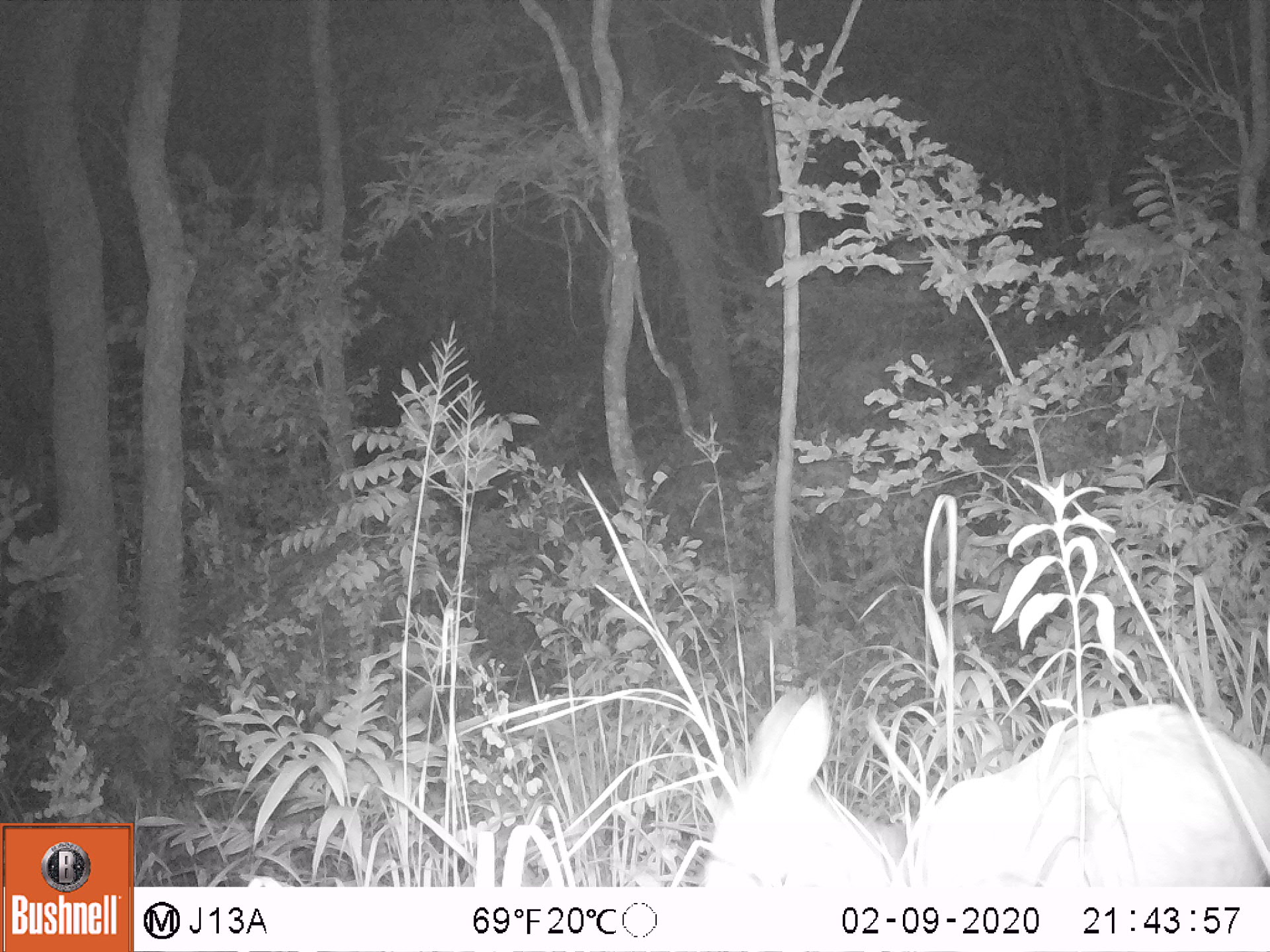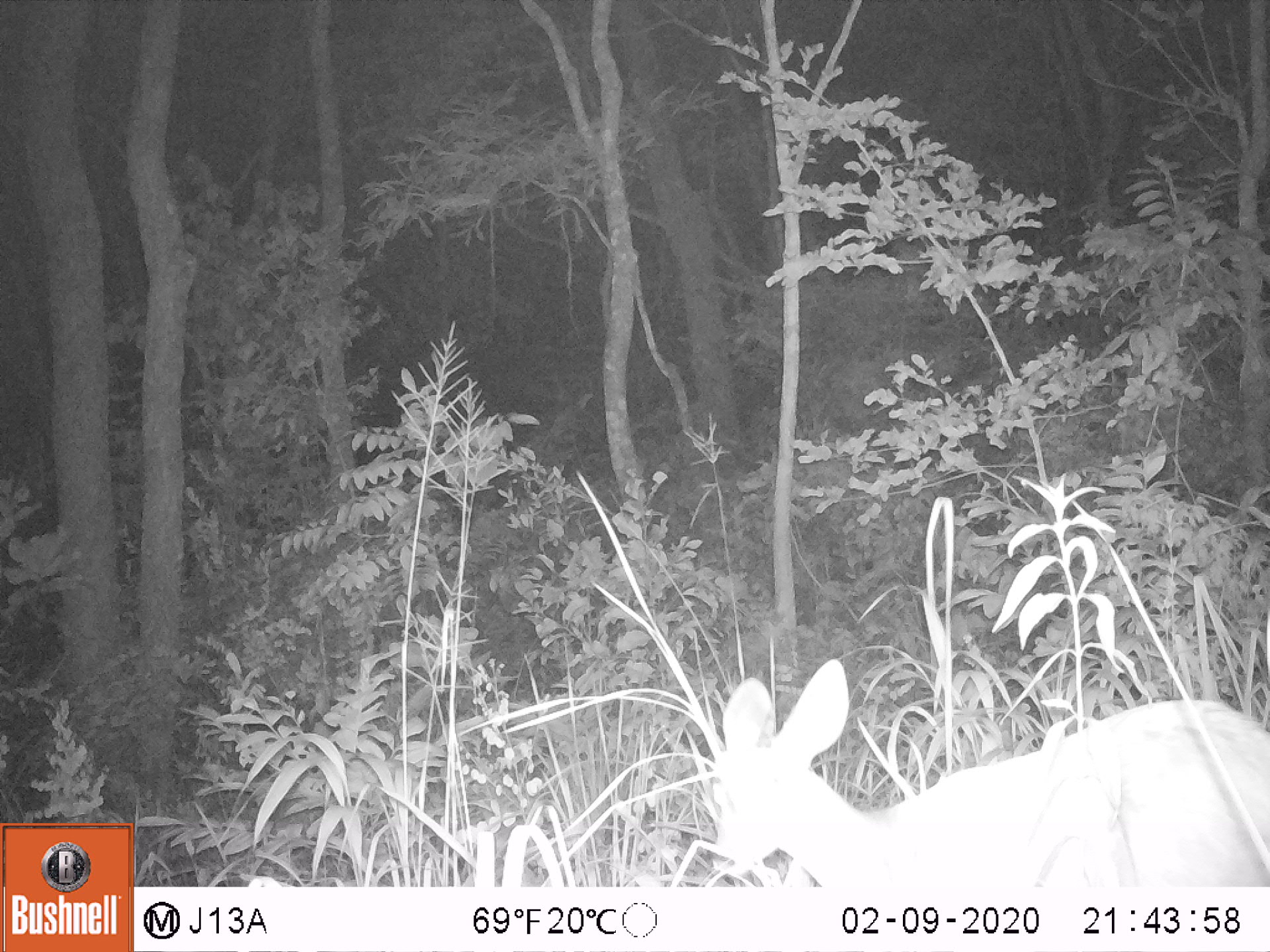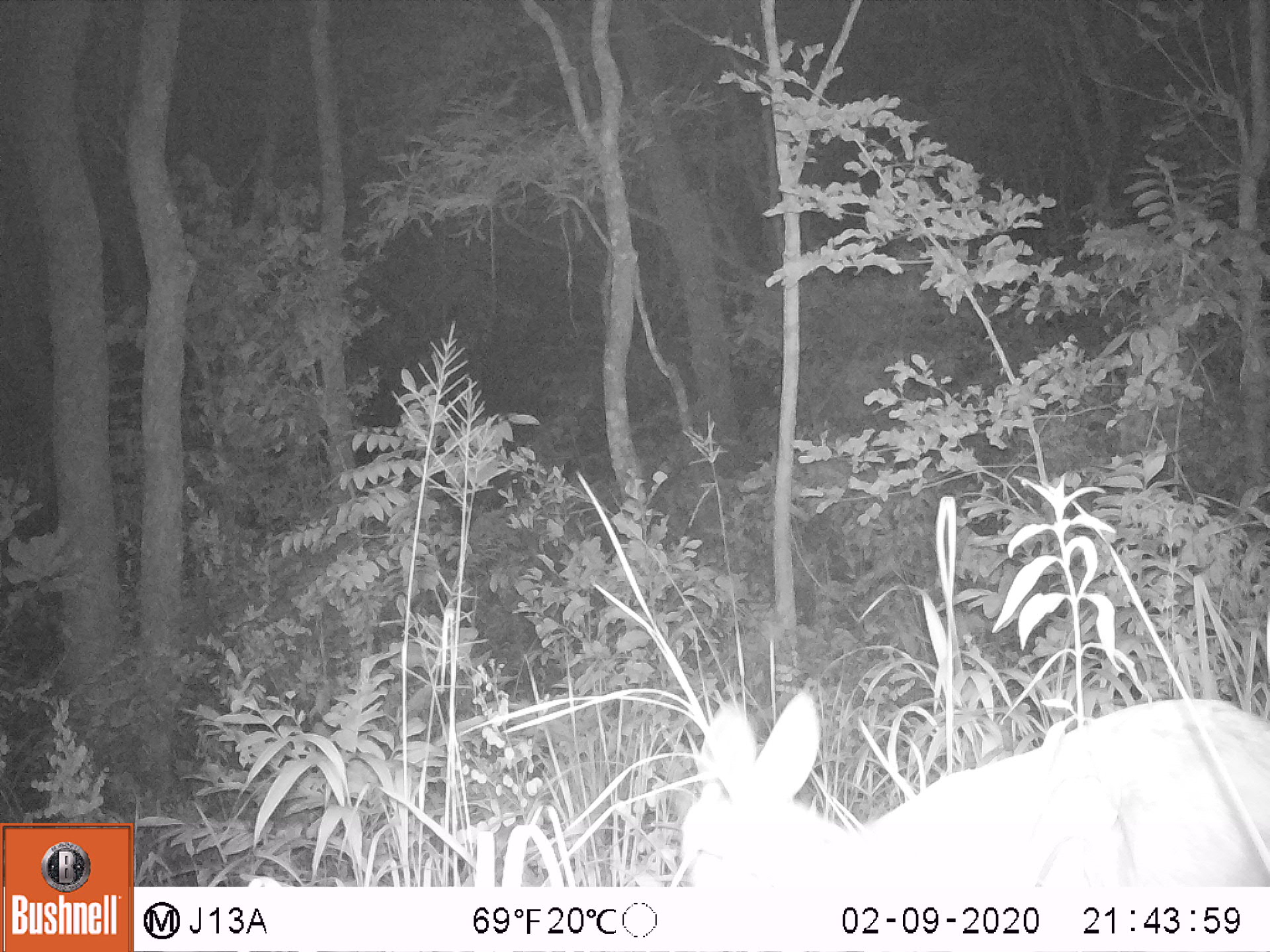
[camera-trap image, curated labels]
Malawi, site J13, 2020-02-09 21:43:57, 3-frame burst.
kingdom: Animalia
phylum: Chordata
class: Mammalia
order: Artiodactyla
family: Bovidae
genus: Tragelaphus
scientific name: Tragelaphus sylvaticus sylvaticus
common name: cape bushbuck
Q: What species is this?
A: Cape bushbuck (Tragelaphus sylvaticus sylvaticus).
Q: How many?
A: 1.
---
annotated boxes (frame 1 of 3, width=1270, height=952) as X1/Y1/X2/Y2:
cape bushbuck: 695/684/1268/884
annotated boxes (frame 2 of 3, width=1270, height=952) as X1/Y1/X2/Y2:
cape bushbuck: 706/655/1268/884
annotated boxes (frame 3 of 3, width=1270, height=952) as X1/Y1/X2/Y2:
cape bushbuck: 674/684/1268/884